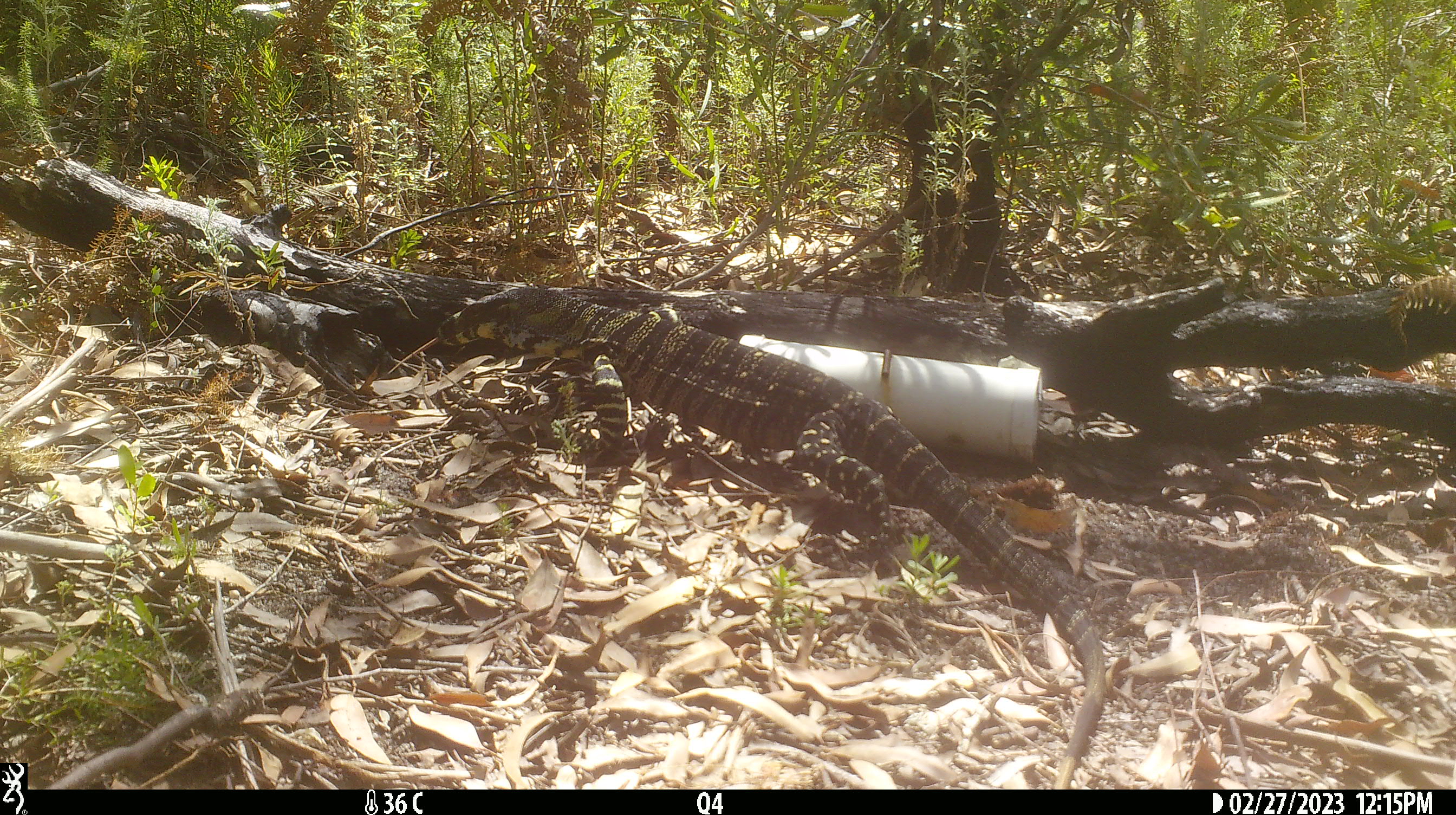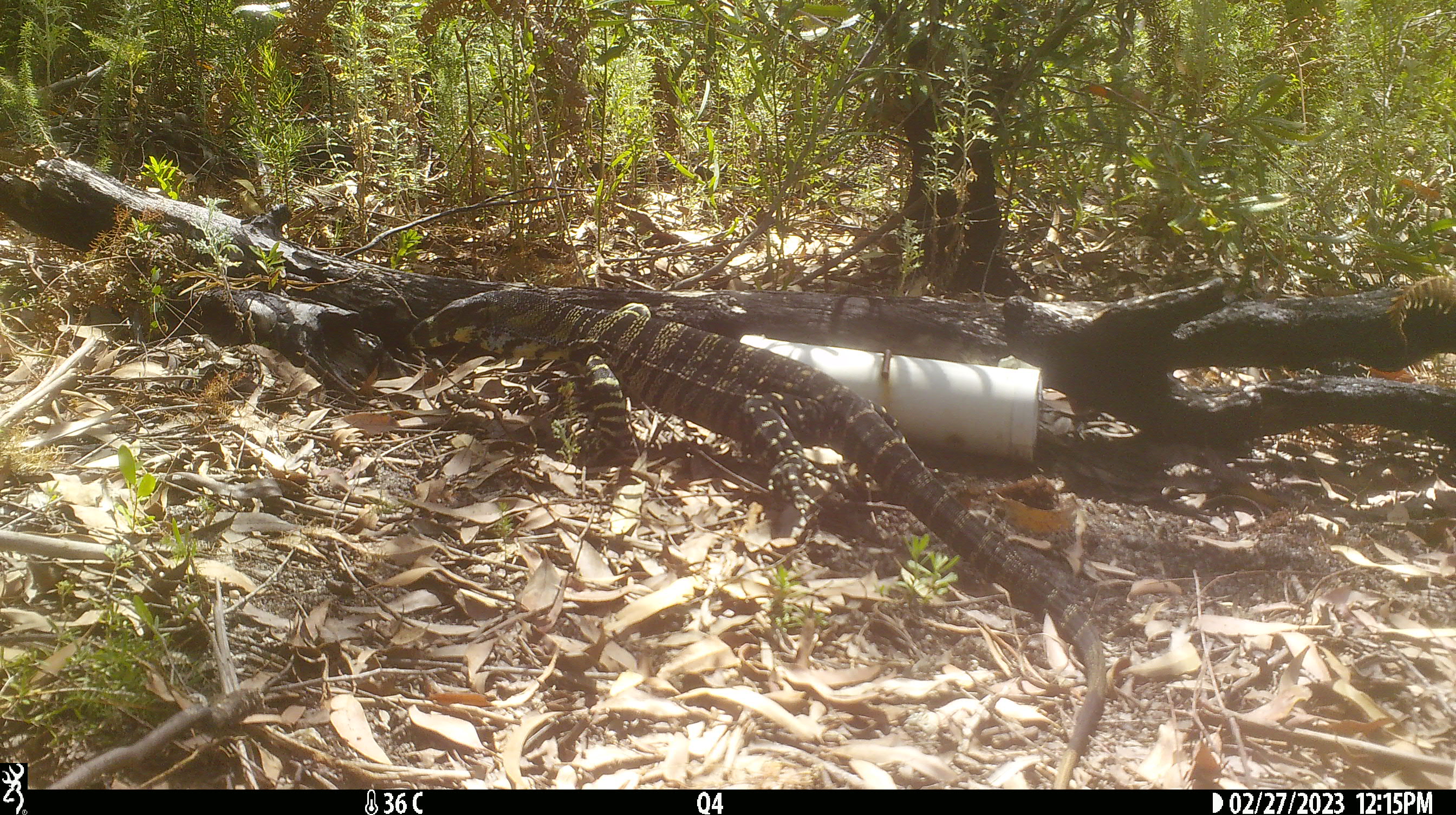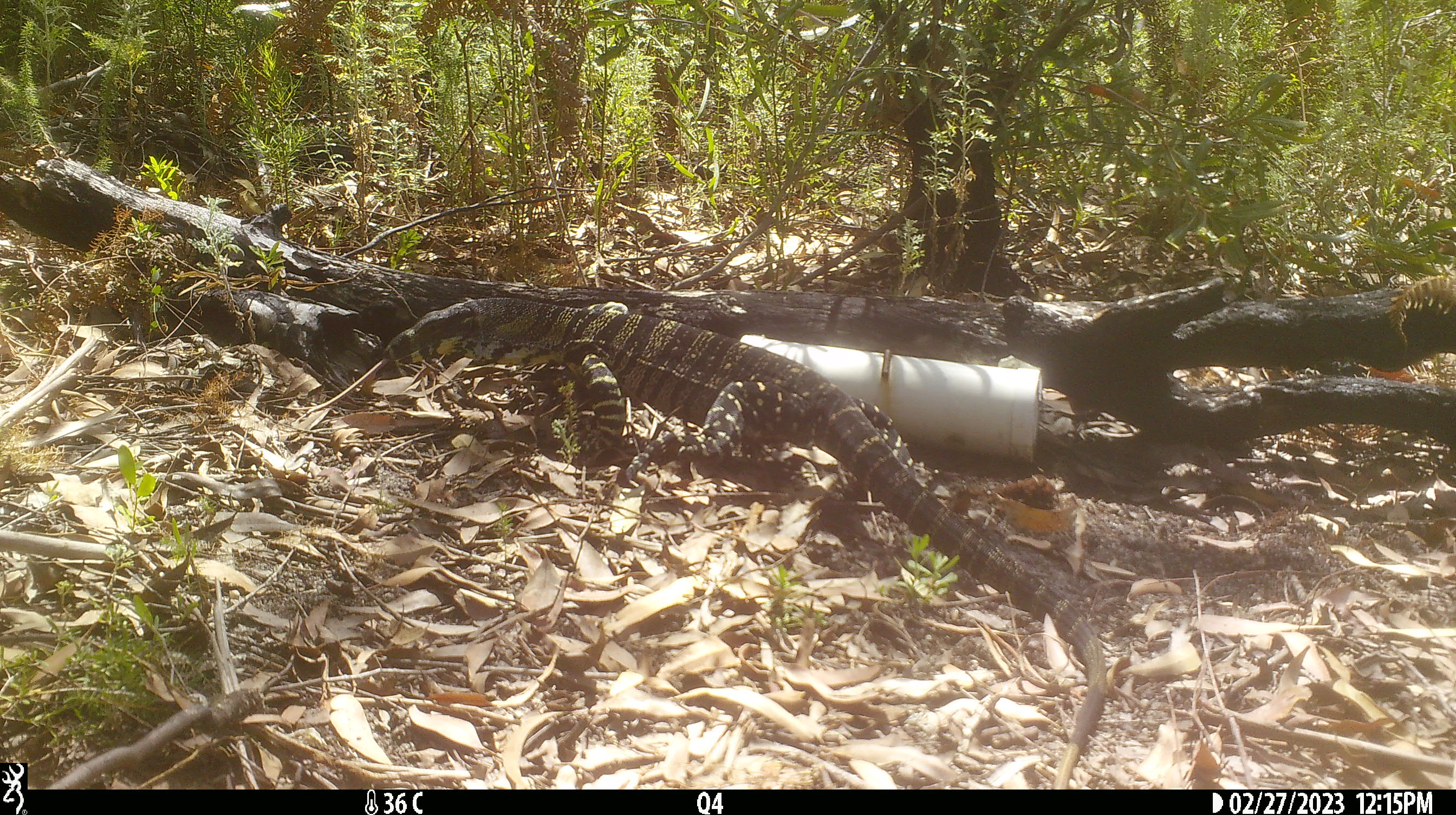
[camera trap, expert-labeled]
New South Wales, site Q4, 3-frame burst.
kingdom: Animalia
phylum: Chordata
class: Reptilia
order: Squamata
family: Varanidae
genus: Varanus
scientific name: Varanus varius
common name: lace monitor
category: goanna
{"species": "goanna (lace monitor) (Varanus varius)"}